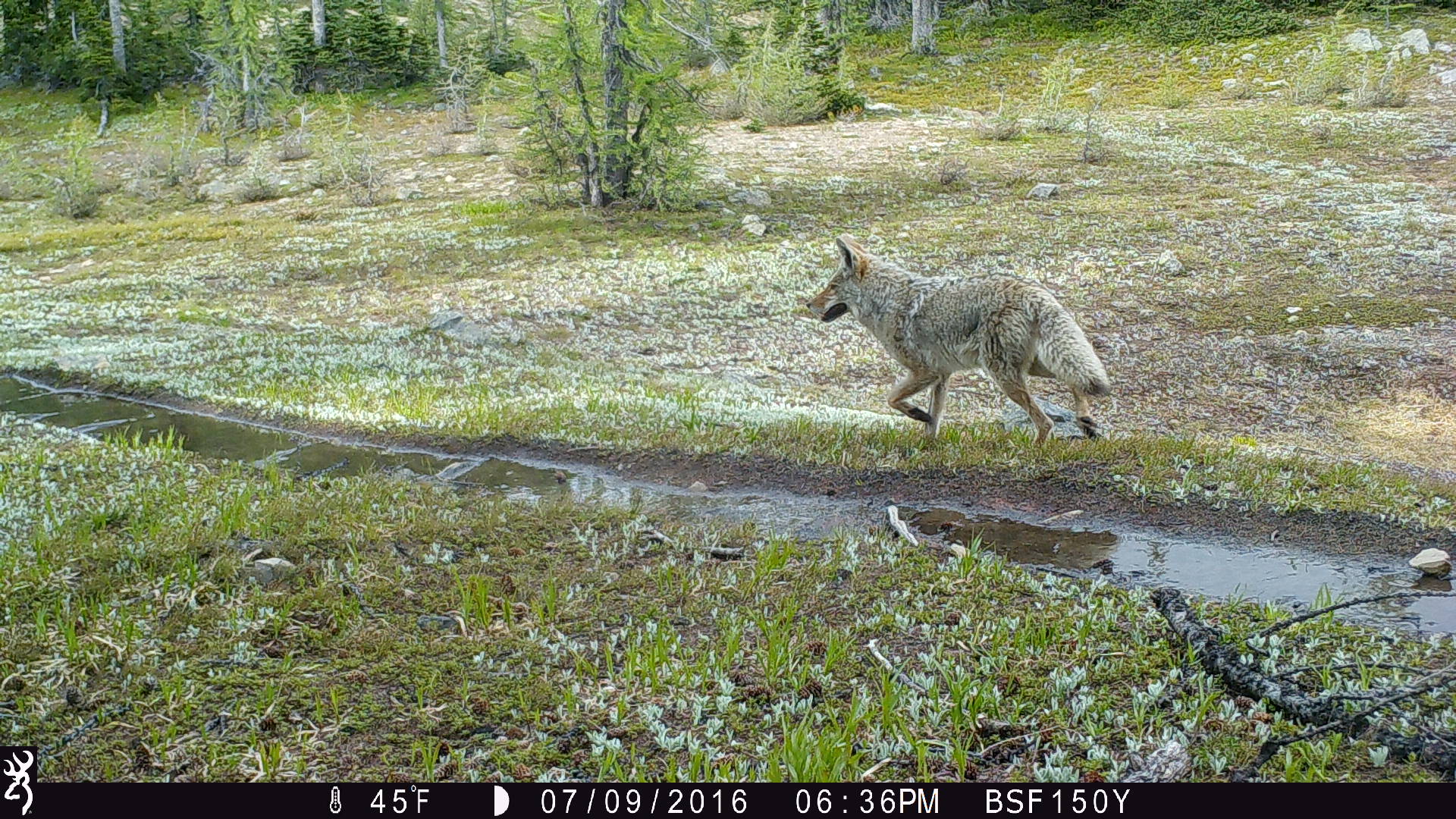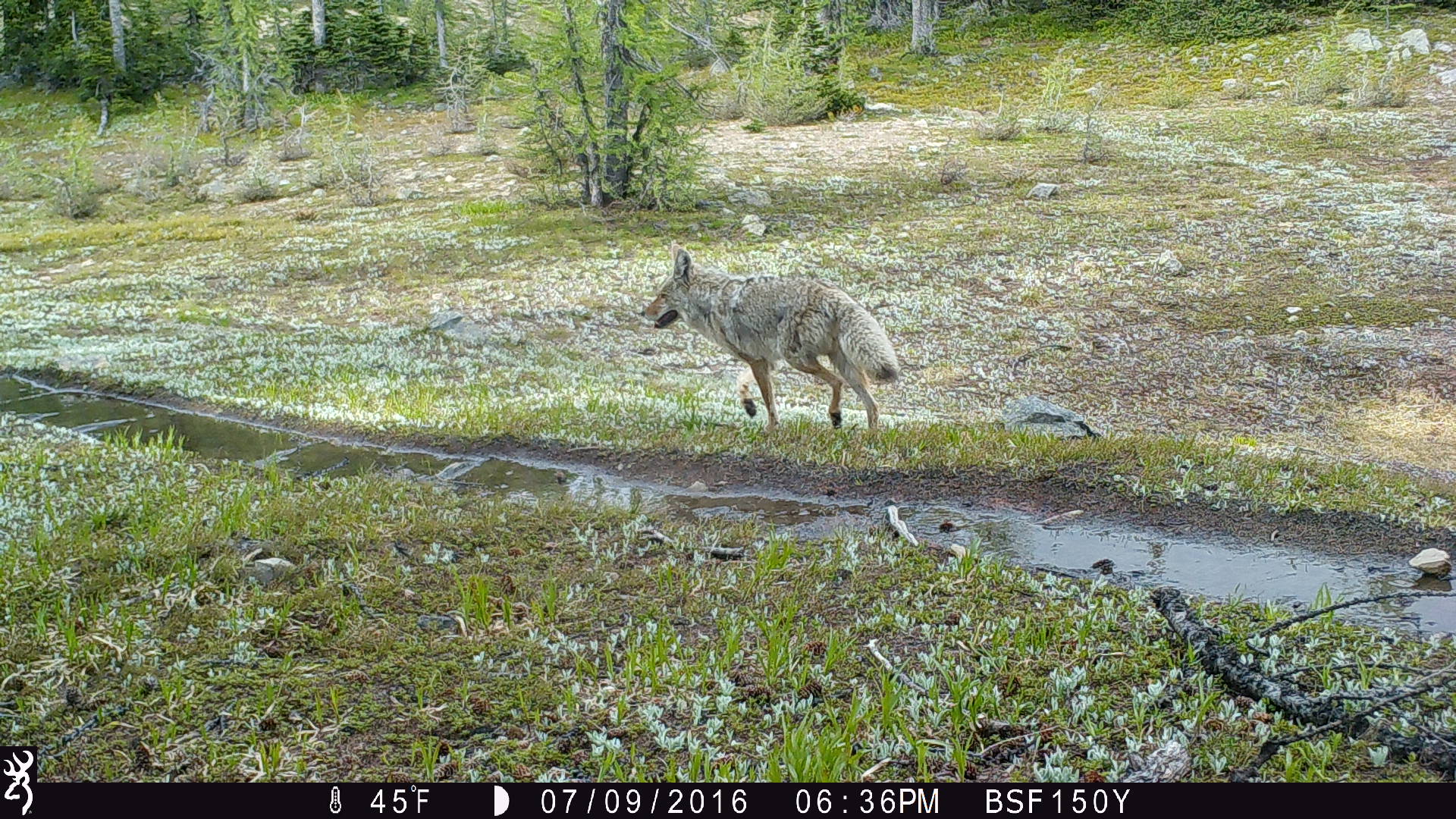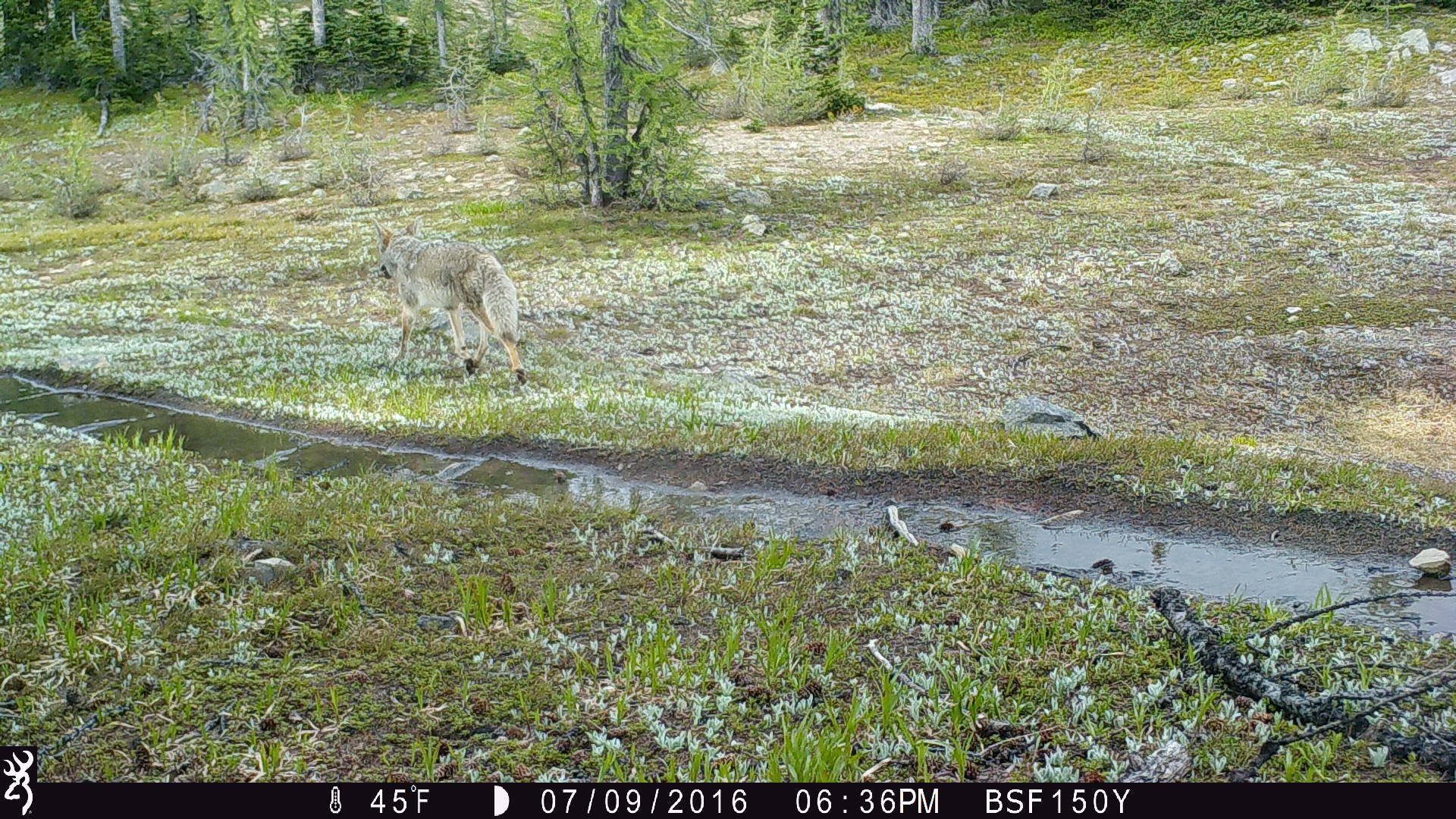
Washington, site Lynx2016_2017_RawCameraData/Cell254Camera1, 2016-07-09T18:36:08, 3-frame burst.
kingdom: Animalia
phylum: Chordata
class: Mammalia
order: Carnivora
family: Canidae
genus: Canis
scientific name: Canis latrans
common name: coyote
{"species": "Canis latrans (coyote)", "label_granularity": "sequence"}